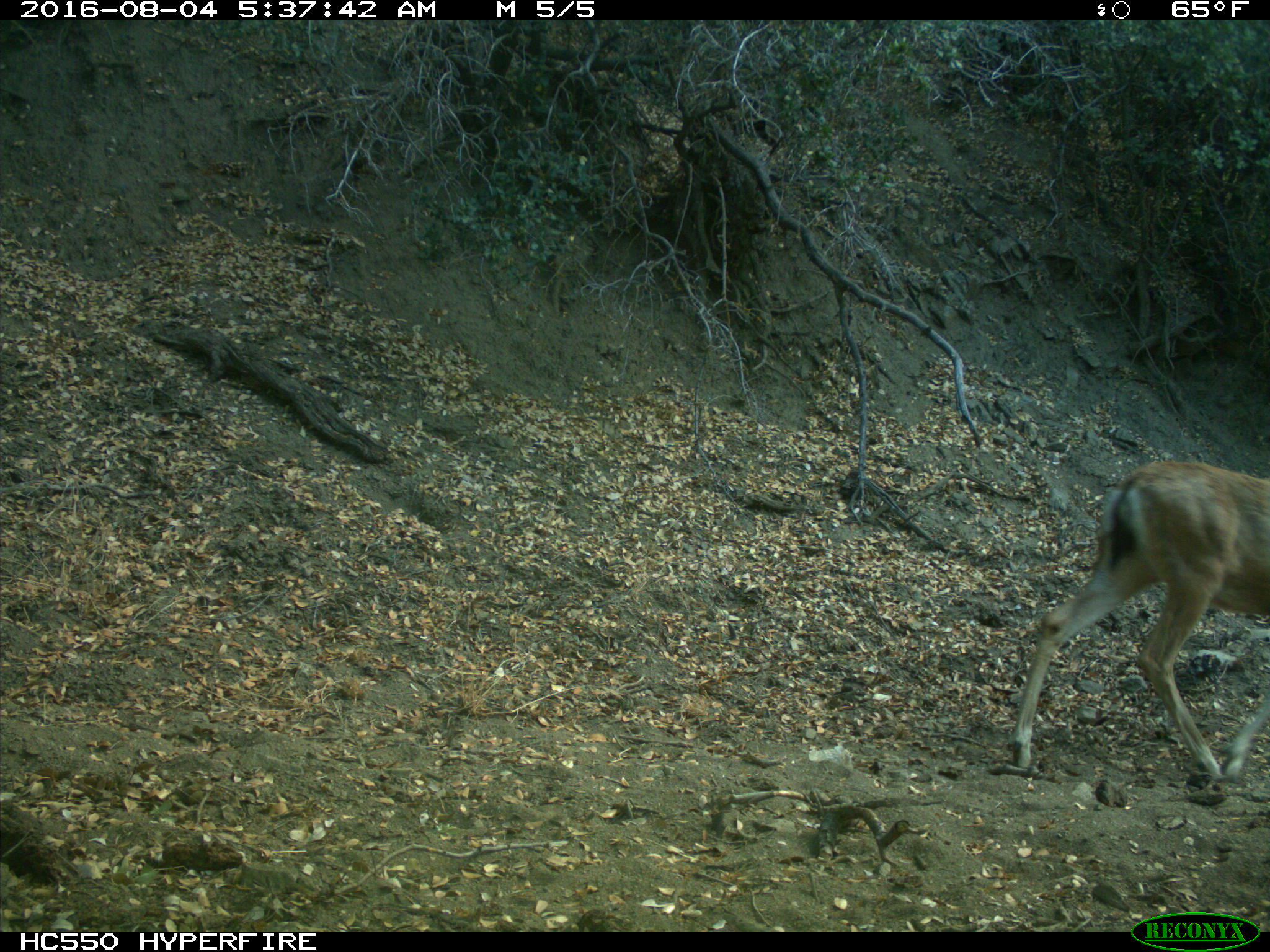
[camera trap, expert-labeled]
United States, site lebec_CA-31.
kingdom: Animalia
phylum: Chordata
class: Mammalia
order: Artiodactyla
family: Cervidae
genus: Odocoileus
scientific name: Odocoileus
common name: deer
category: unidentified deer